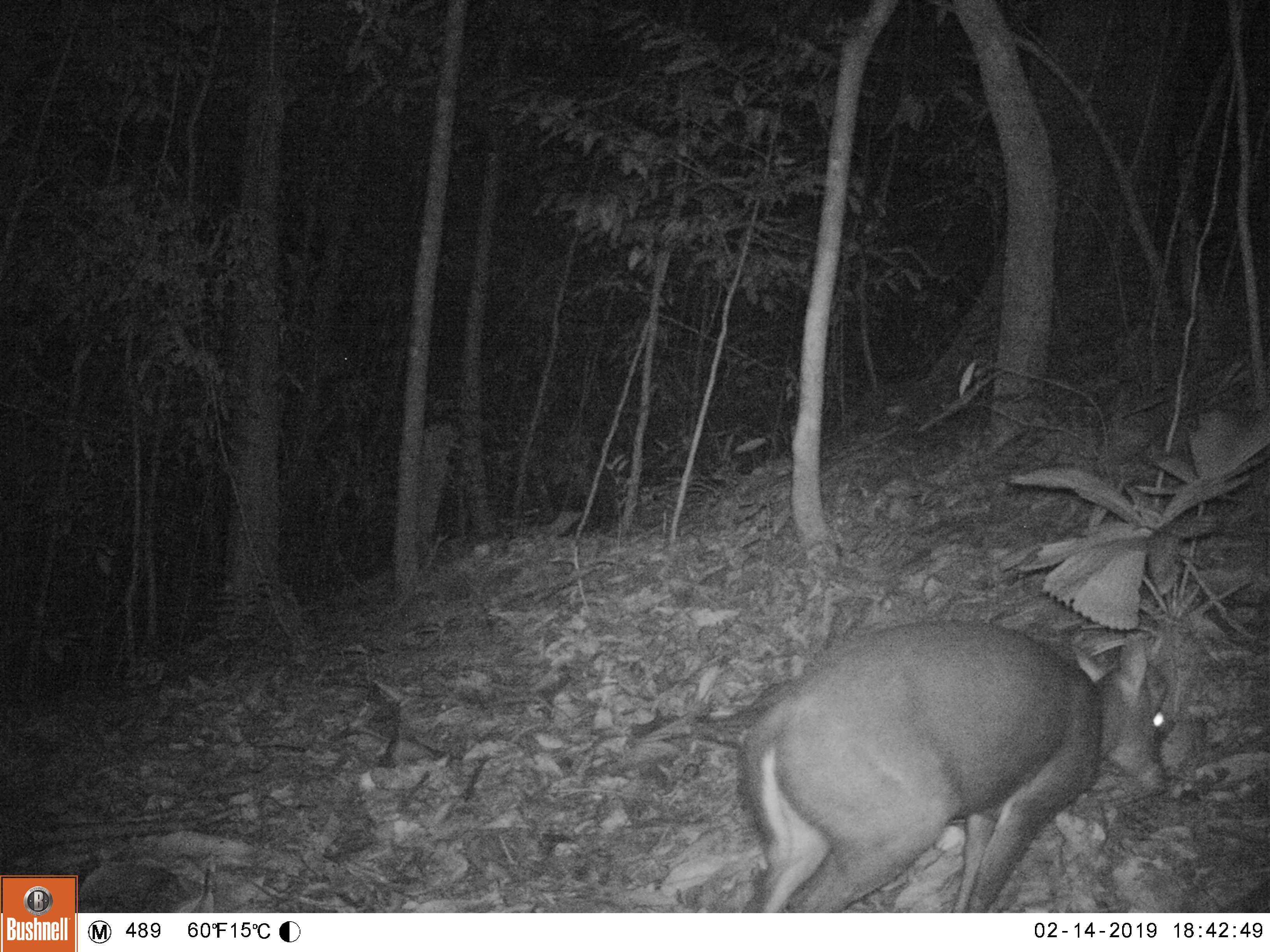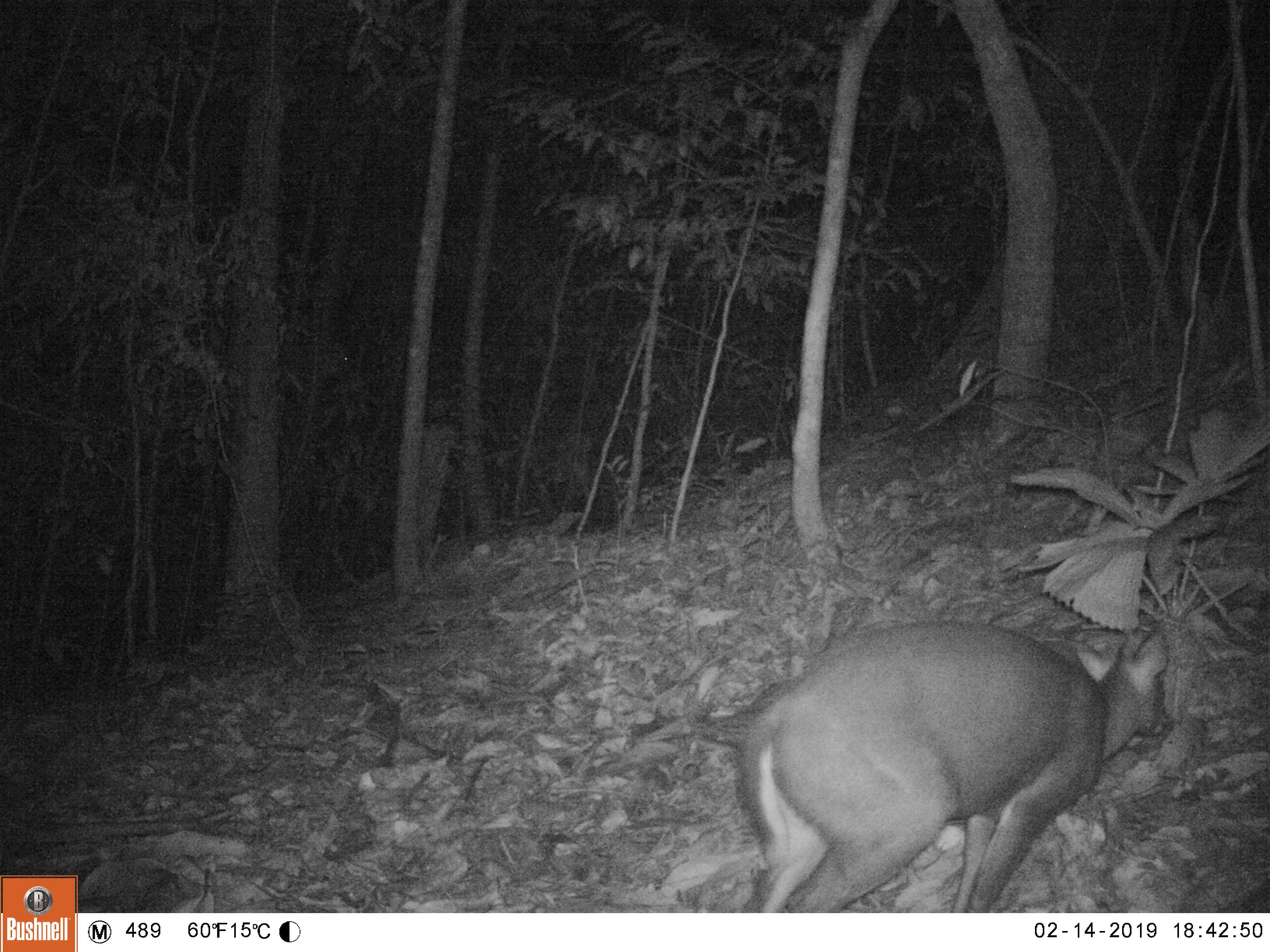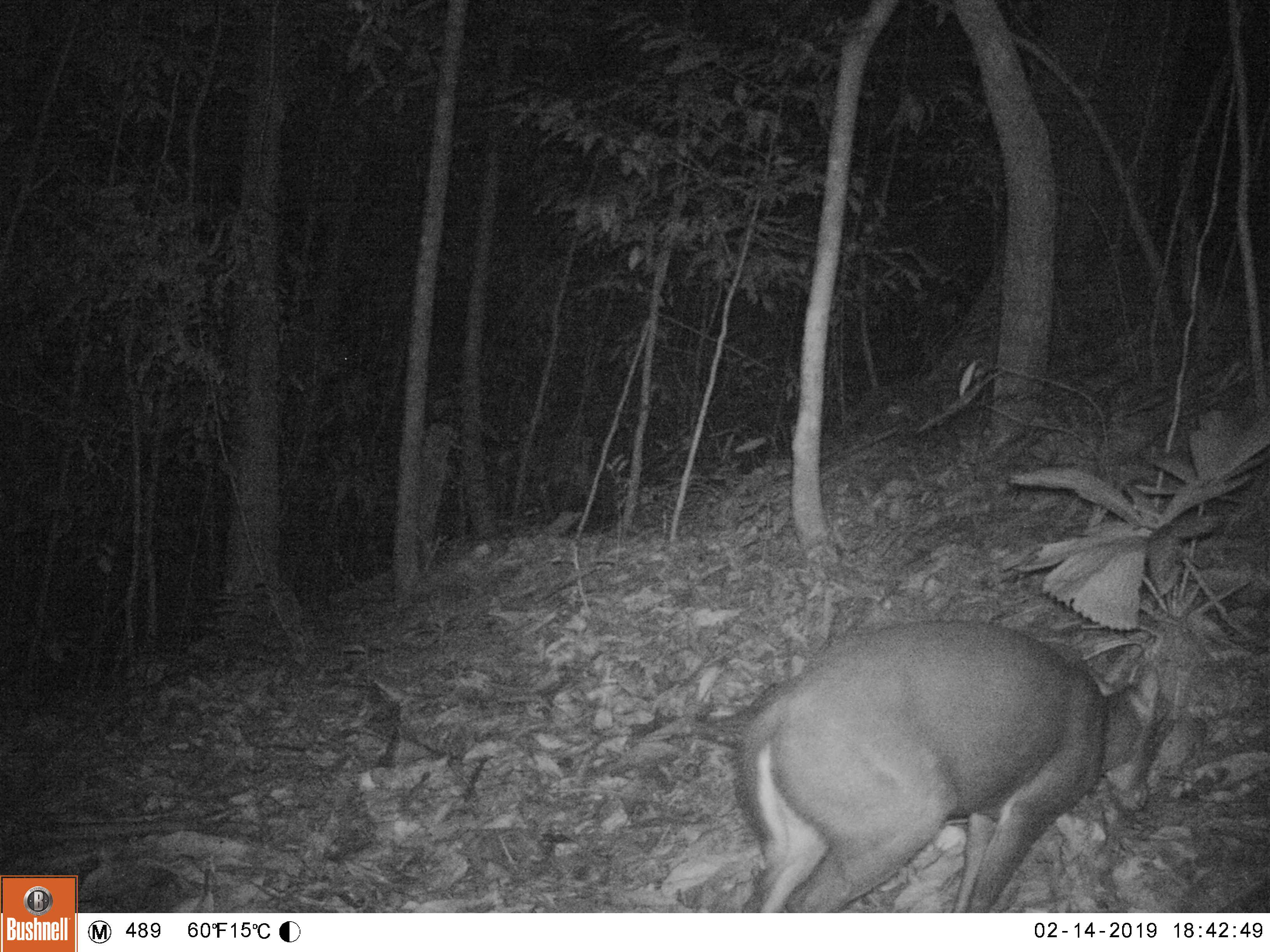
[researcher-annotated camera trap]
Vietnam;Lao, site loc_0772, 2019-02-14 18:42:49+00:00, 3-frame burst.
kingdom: Animalia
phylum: Chordata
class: Mammalia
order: Artiodactyla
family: Cervidae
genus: Muntiacus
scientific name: Muntiacus rooseveltorum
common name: roosevelt's muntjac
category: roosevelts muntjac group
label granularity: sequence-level